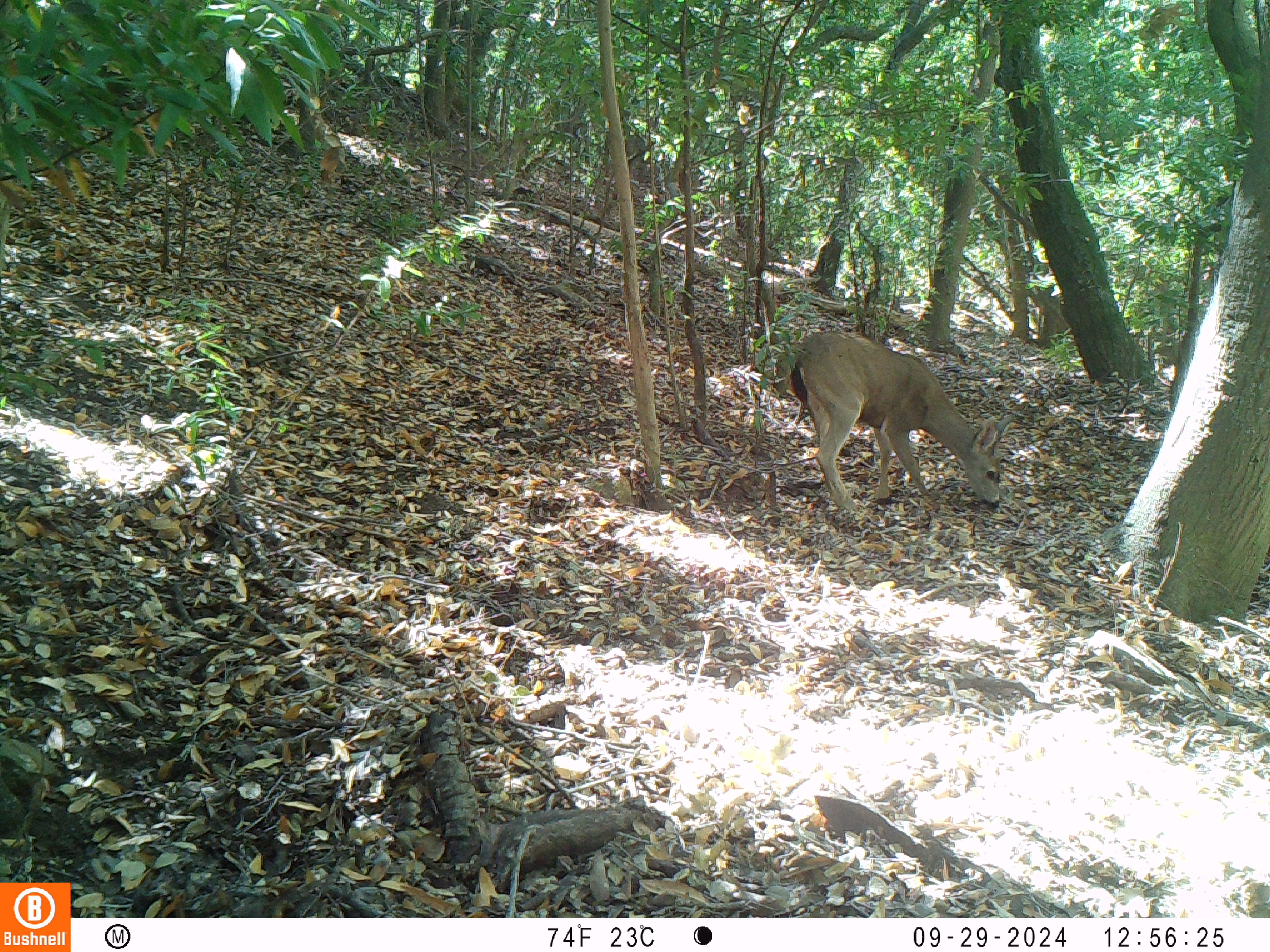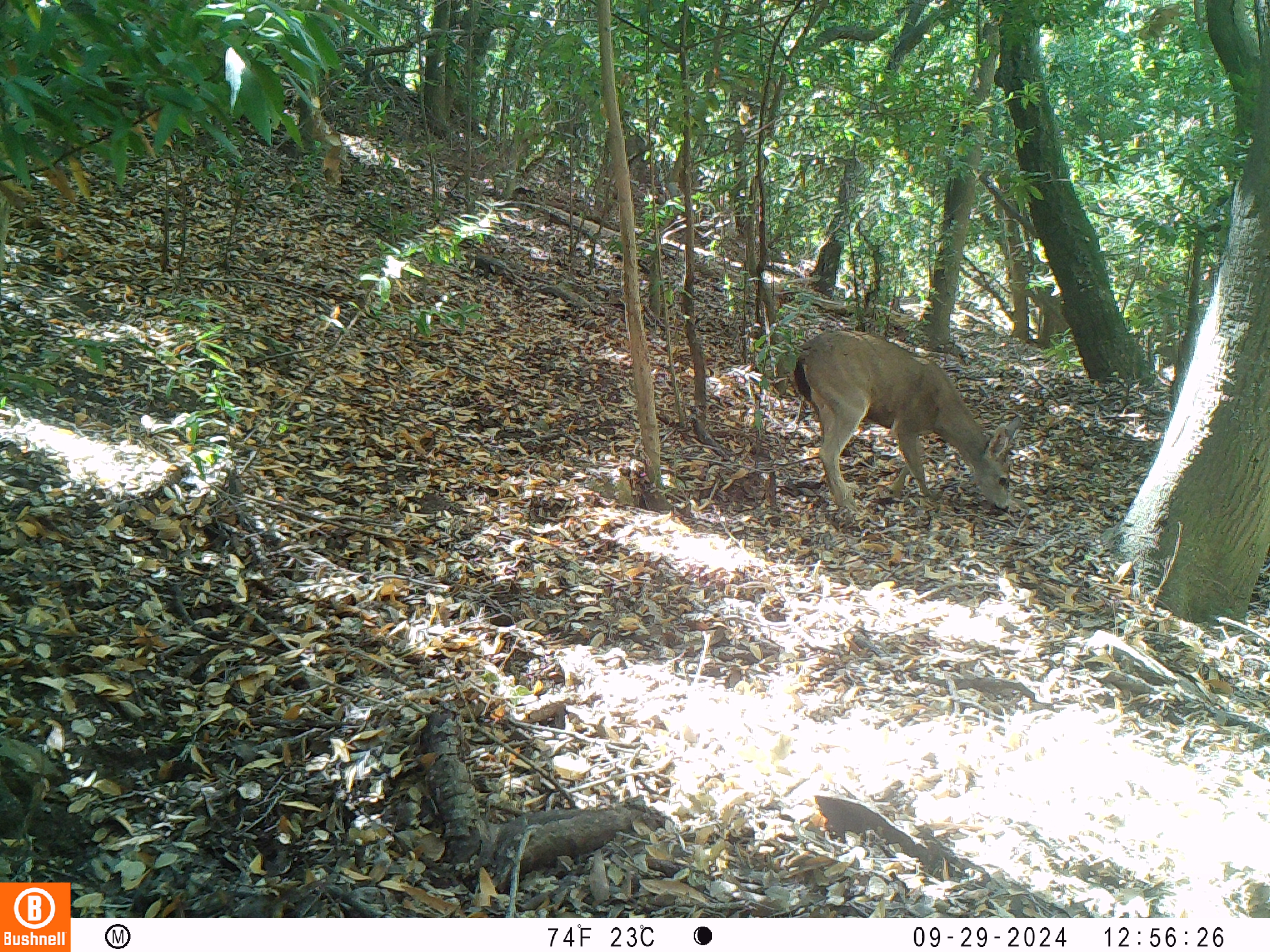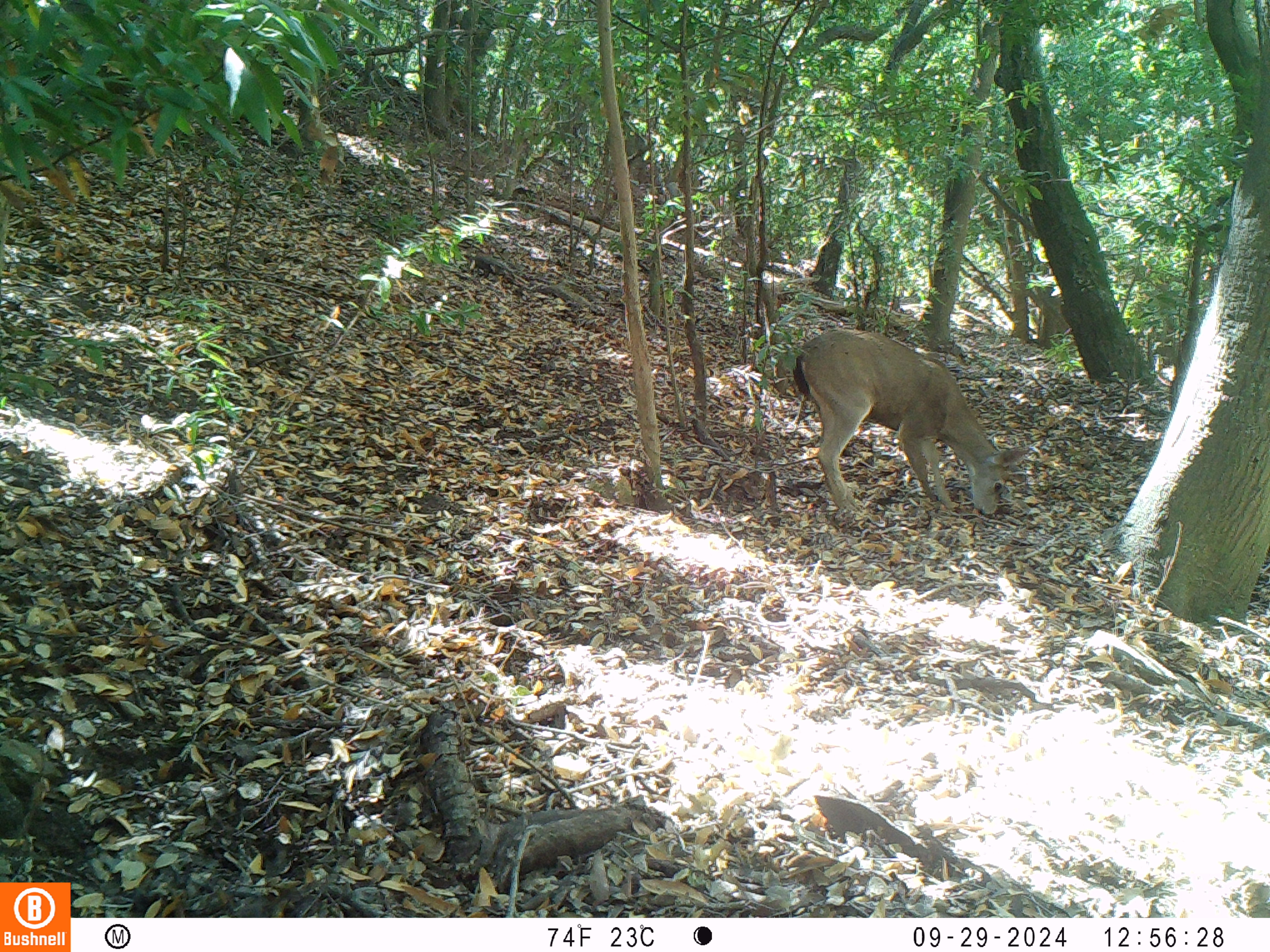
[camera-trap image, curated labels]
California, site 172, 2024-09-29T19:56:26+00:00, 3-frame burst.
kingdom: Animalia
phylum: Chordata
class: Mammalia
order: Artiodactyla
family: Cervidae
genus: Odocoileus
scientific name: Odocoileus hemionus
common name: mule deer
Mule deer (Odocoileus hemionus).